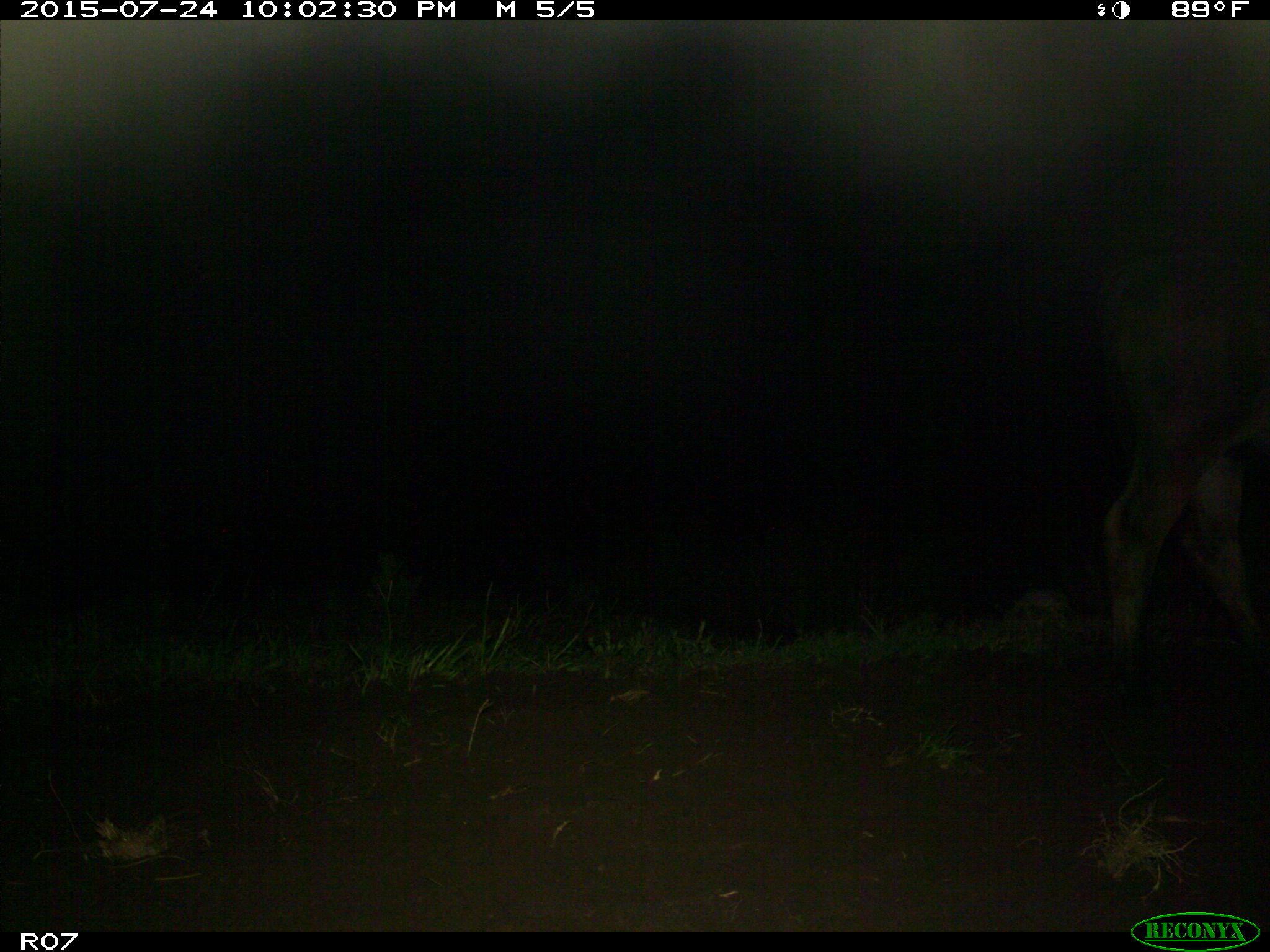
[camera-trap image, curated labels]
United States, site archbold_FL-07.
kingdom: Animalia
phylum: Chordata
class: Mammalia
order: Artiodactyla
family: Bovidae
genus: Bos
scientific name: Bos taurus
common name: domestic cow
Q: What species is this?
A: Bos taurus (domestic cow).